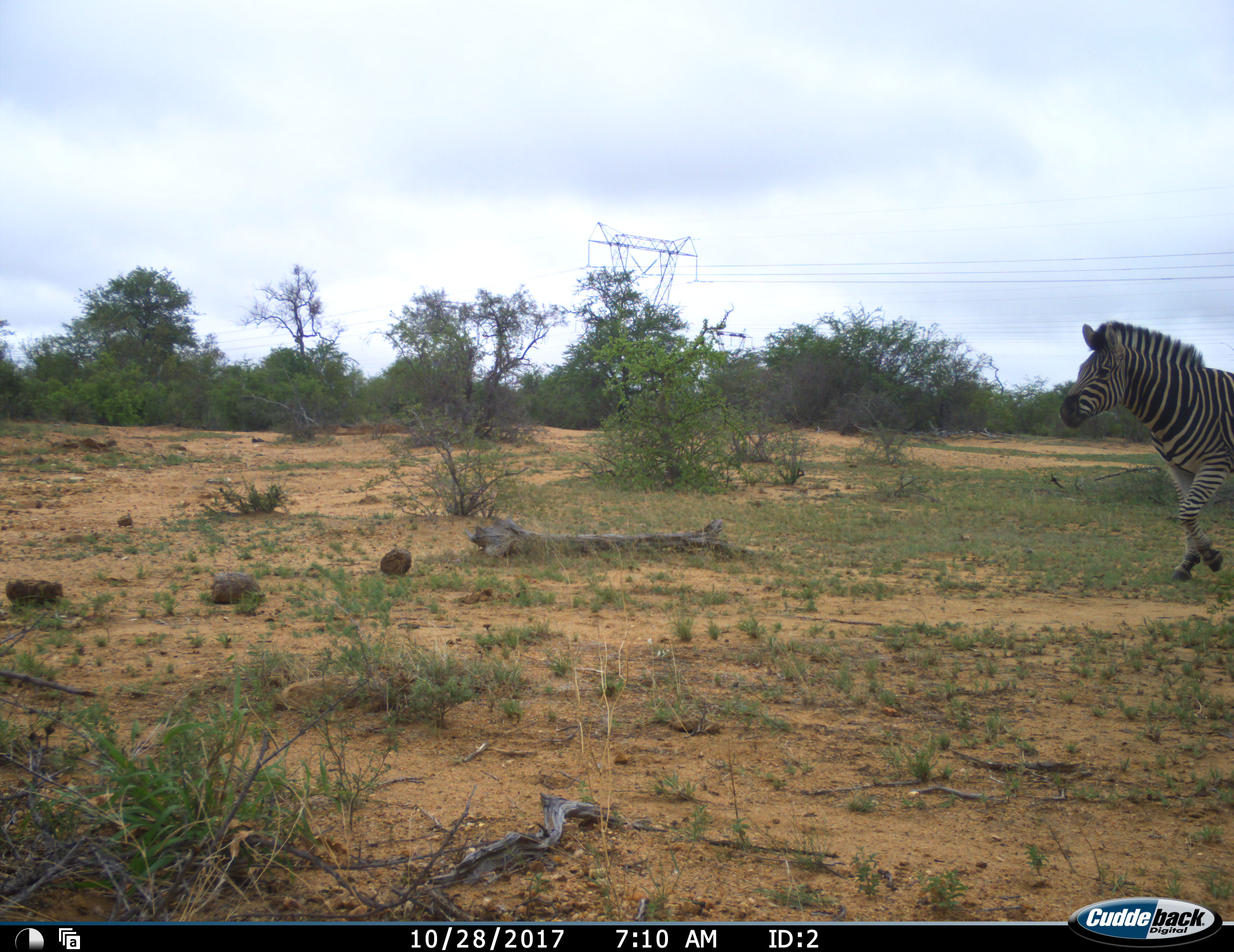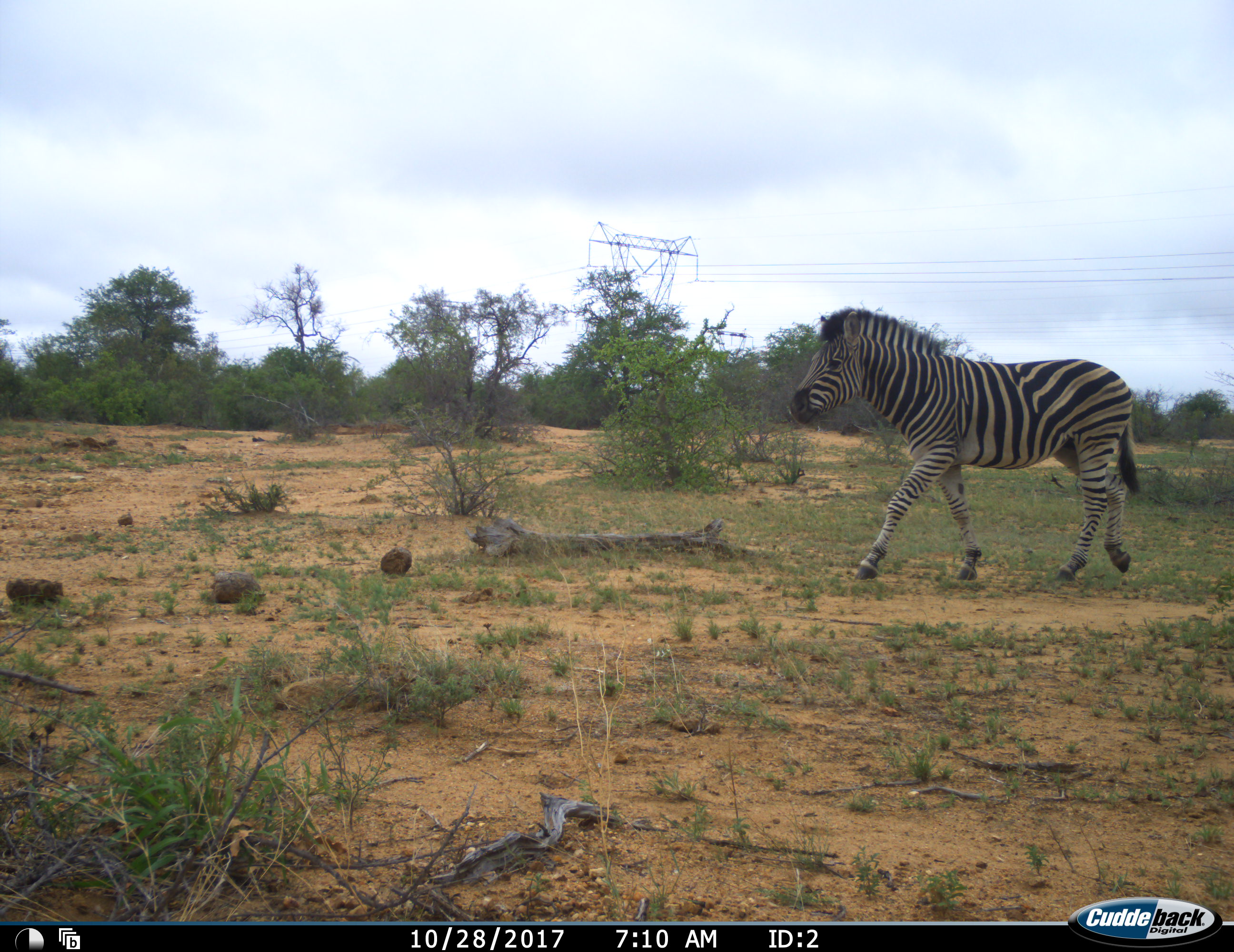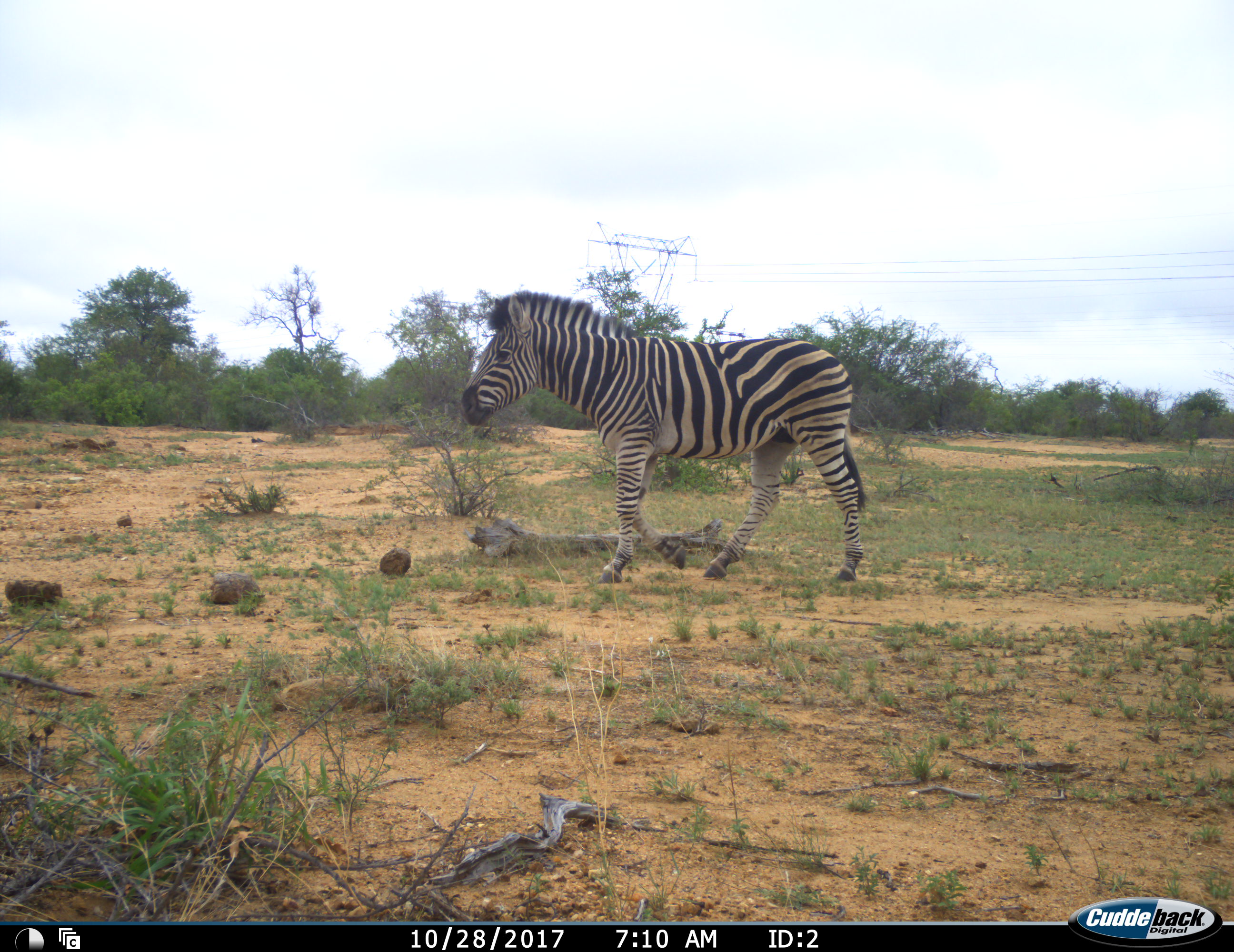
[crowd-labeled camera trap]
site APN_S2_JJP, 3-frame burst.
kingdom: Animalia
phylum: Chordata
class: Mammalia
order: Perissodactyla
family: Equidae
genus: Equus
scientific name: Equus quagga burchellii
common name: burchell's zebra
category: zebraburchells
Zebraburchells (burchell's zebra) (Equus quagga burchellii), count 1. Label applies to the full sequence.